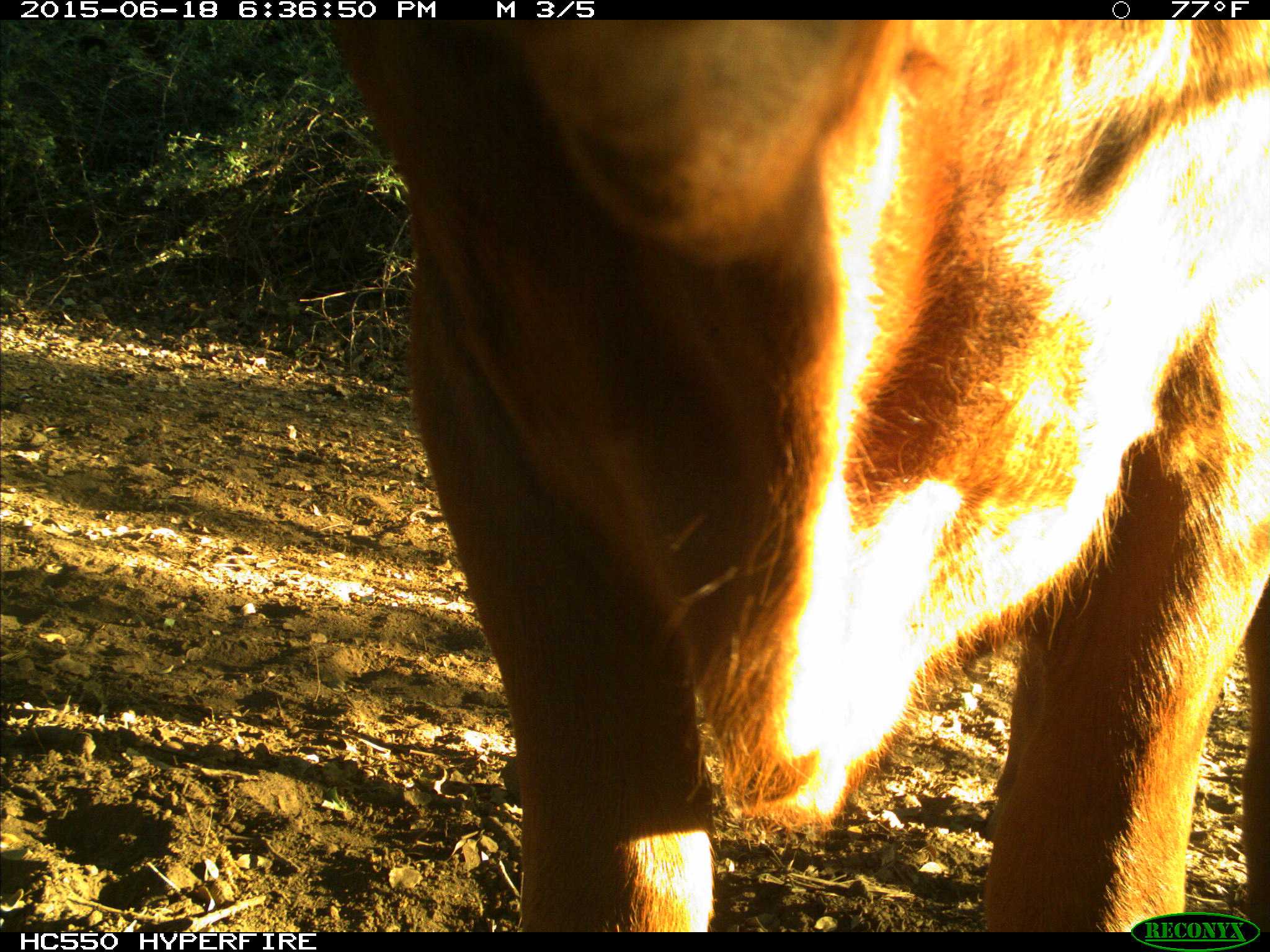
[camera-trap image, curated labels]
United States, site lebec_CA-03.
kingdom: Animalia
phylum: Chordata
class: Mammalia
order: Artiodactyla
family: Bovidae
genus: Bos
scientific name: Bos taurus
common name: domestic cow